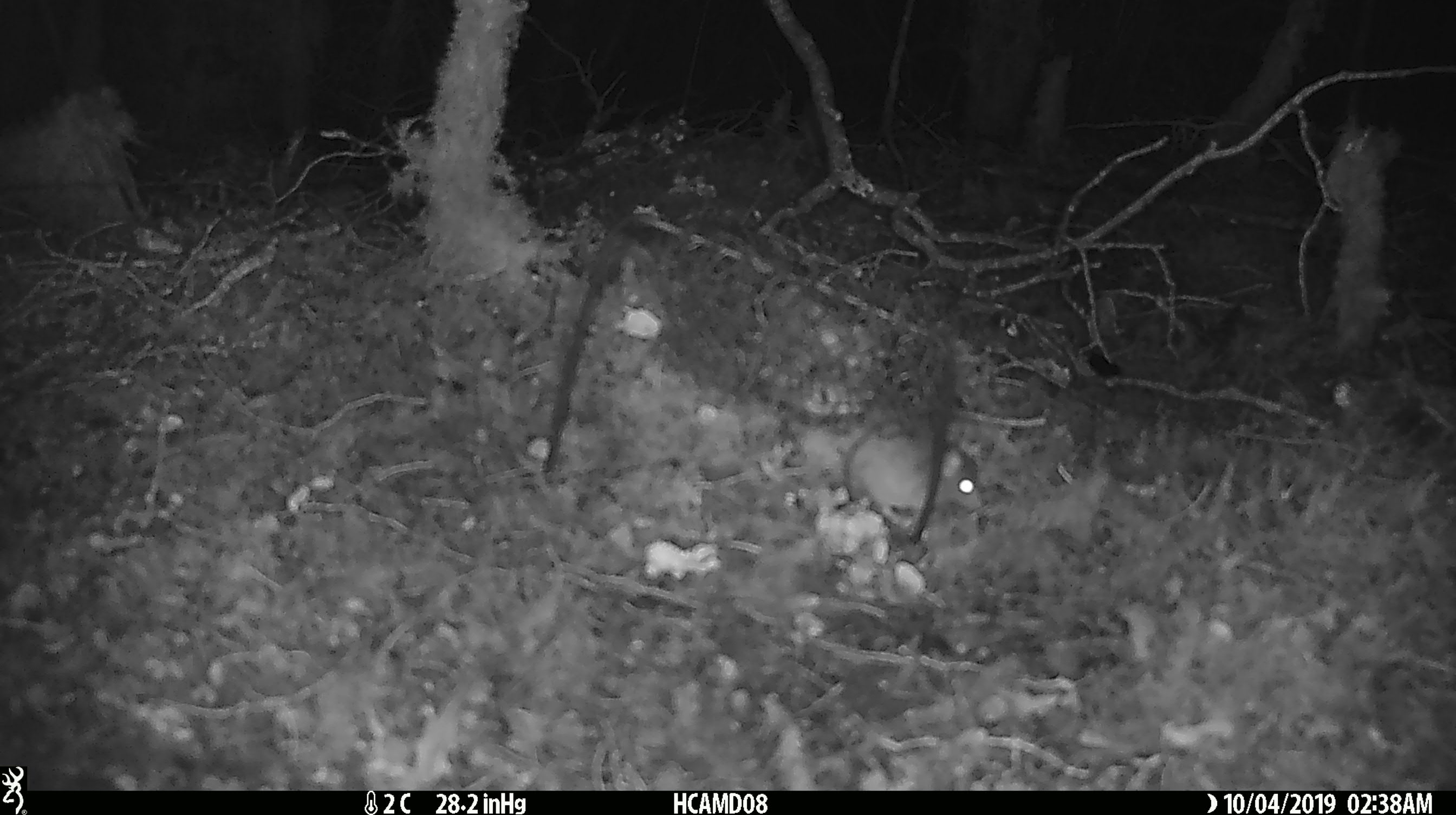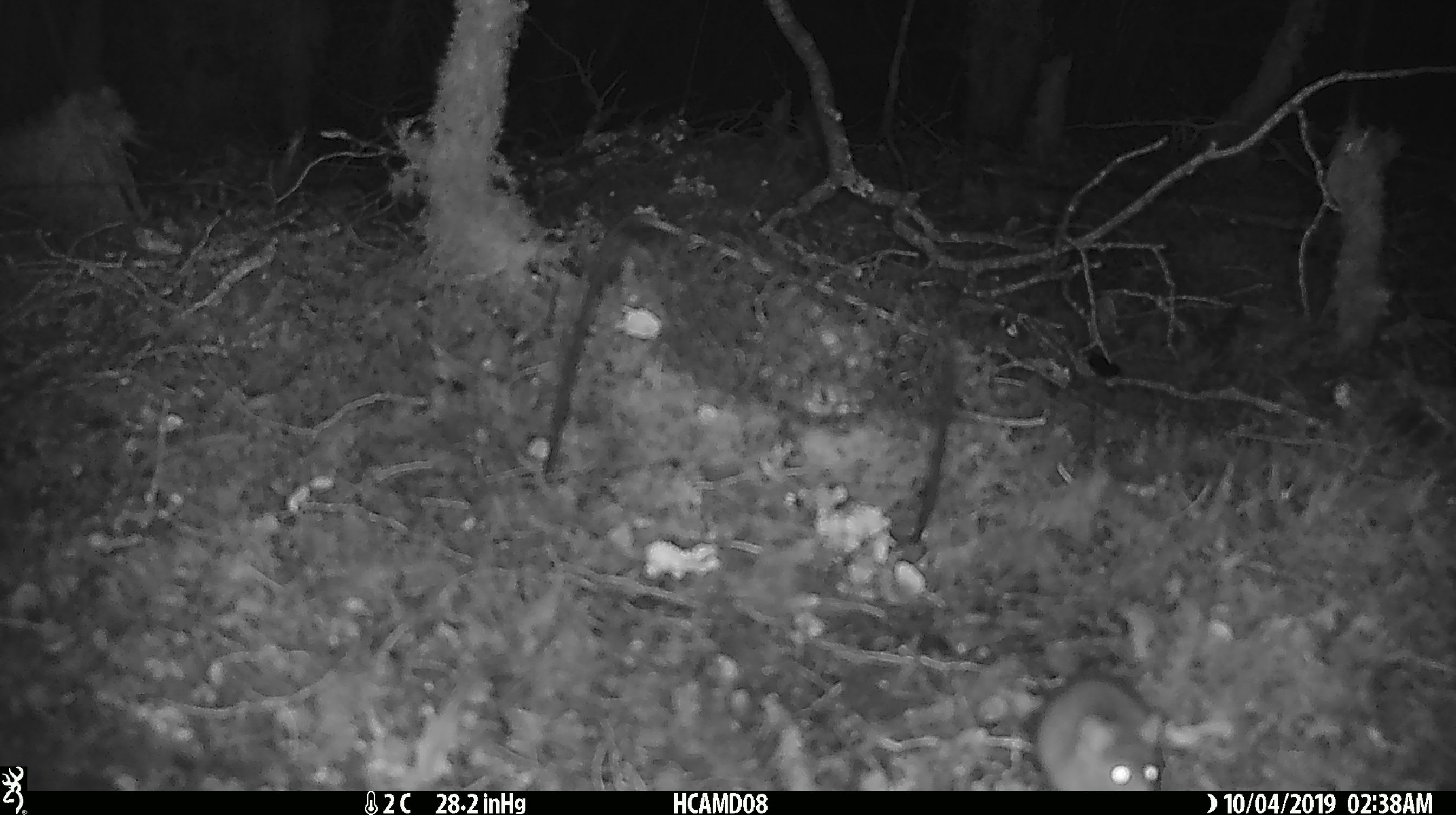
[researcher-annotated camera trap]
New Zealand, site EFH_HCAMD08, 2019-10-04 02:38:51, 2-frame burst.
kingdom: Animalia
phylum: Chordata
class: Mammalia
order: Rodentia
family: Muridae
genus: Mus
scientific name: Mus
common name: mouse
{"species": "mouse (Mus)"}